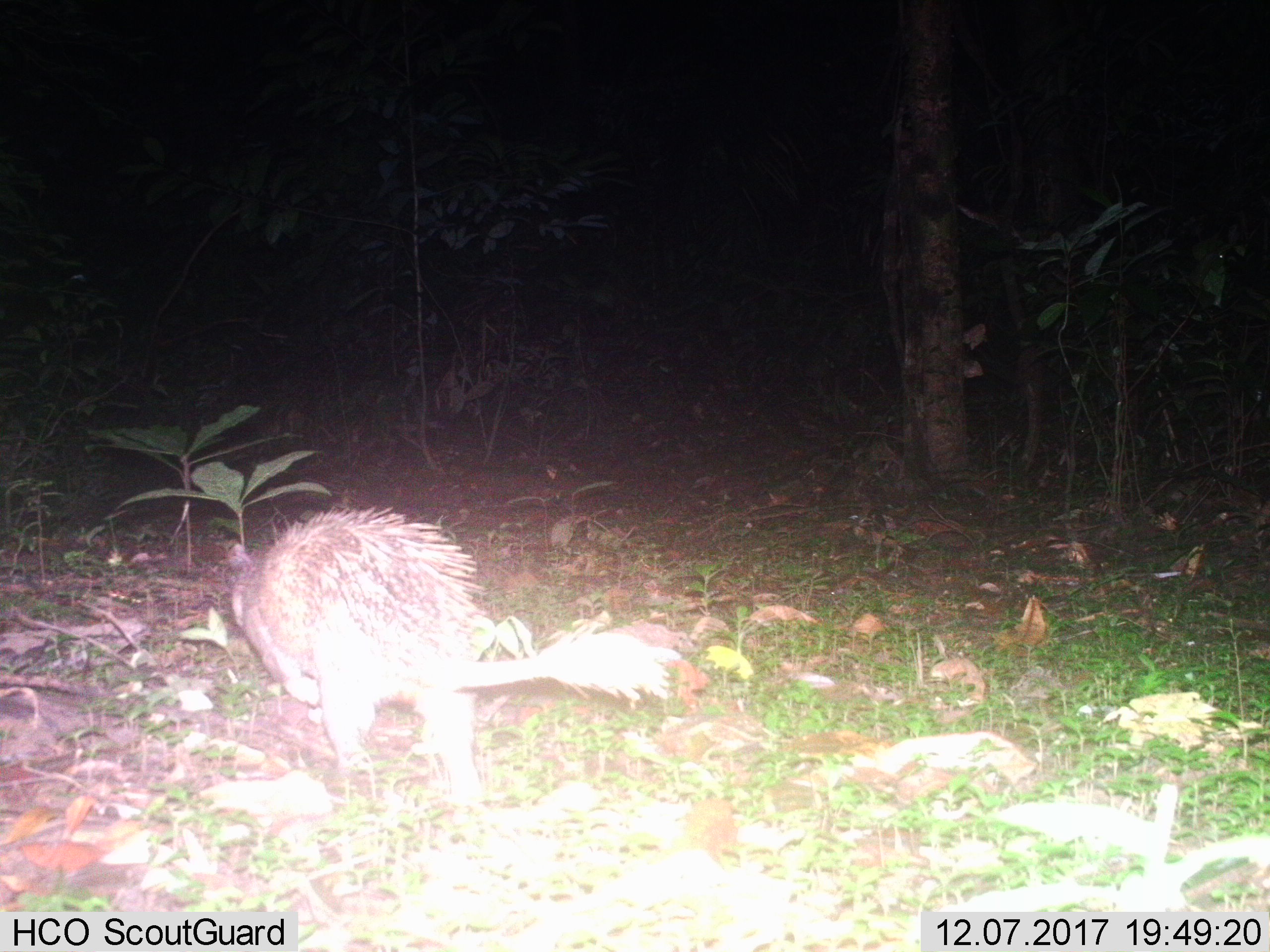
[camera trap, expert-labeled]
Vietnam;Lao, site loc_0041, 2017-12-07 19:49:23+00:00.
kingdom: Animalia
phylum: Chordata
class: Mammalia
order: Rodentia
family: Hystricidae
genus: Atherurus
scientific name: Atherurus macrourus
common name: asiatic brush-tailed porcupine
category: asiatic brush tailed porcupine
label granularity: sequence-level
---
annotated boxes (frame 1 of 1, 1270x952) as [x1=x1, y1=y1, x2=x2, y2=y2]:
asiatic brush tailed porcupine: [x1=225, y1=506, x2=682, y2=808]